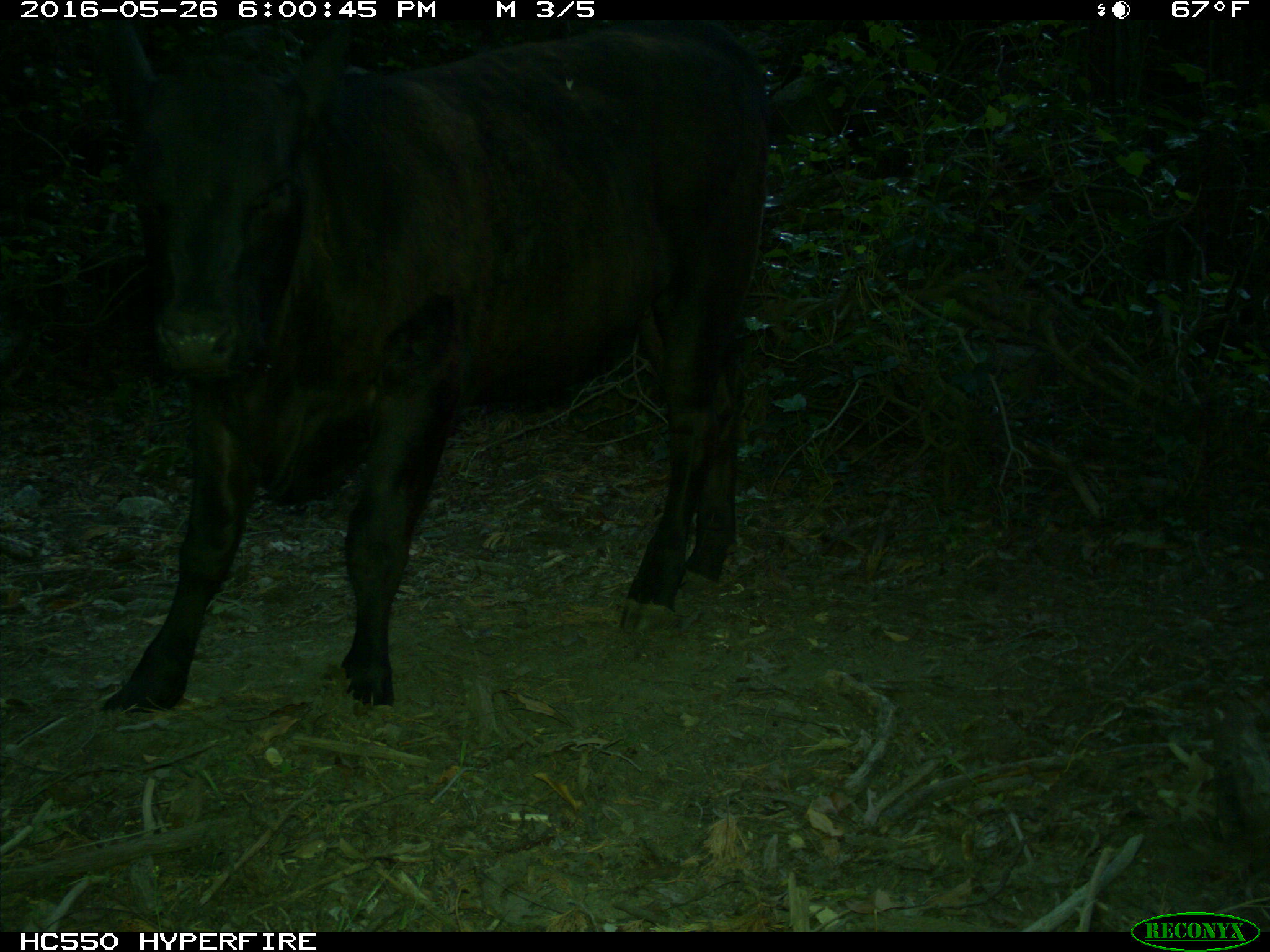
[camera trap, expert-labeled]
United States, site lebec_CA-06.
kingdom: Animalia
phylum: Chordata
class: Mammalia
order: Artiodactyla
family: Bovidae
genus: Bos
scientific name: Bos taurus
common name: domestic cow